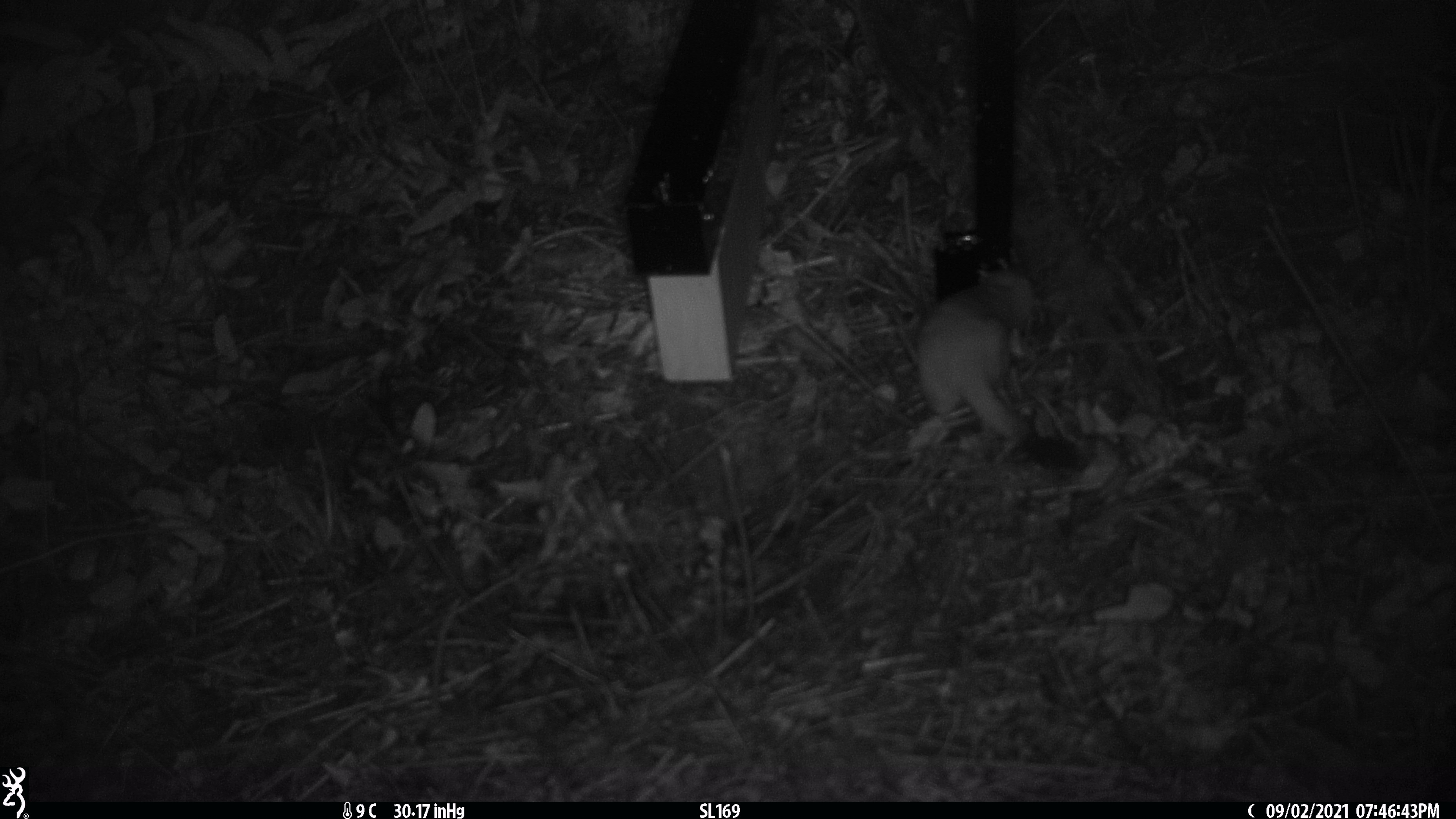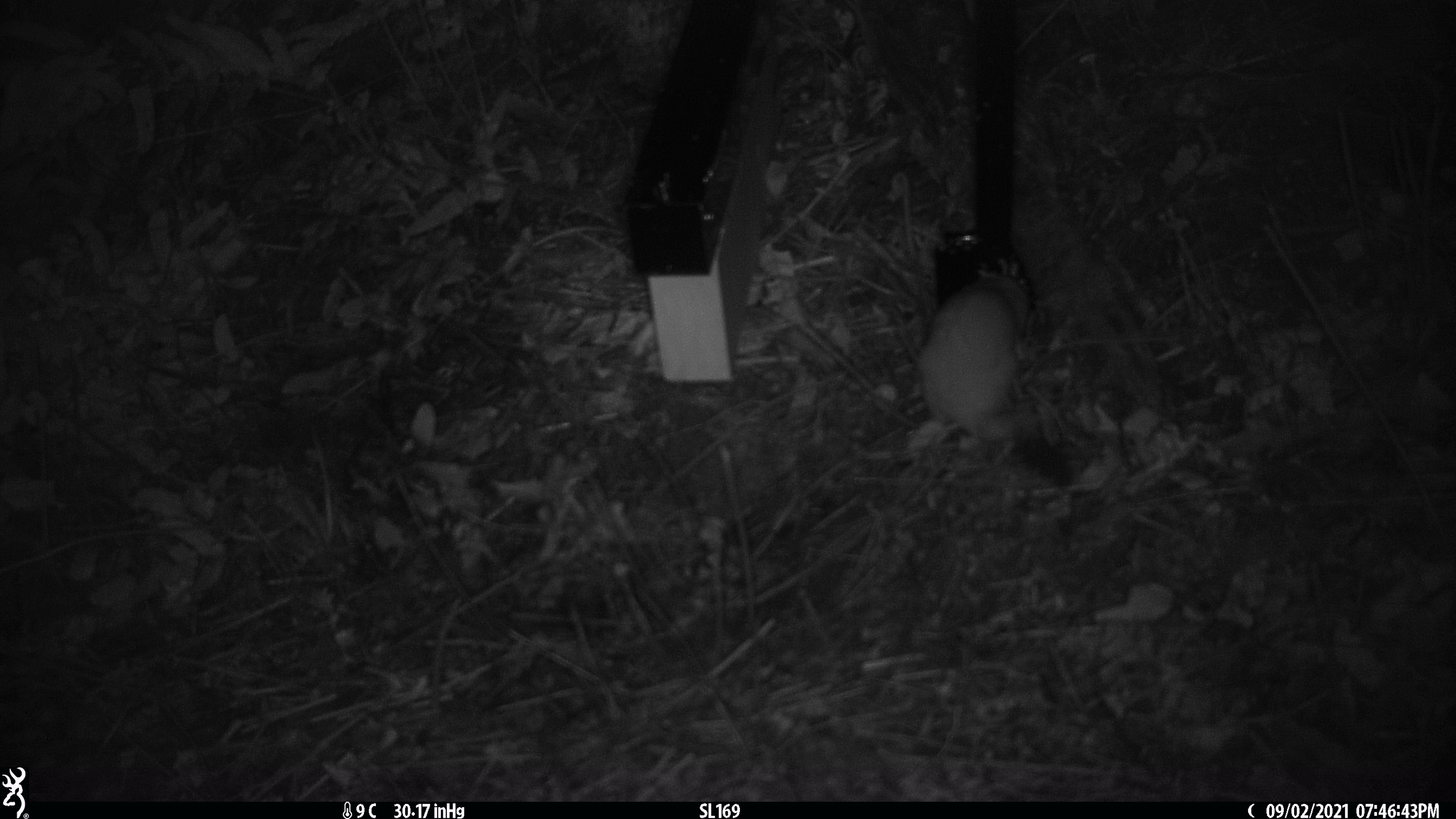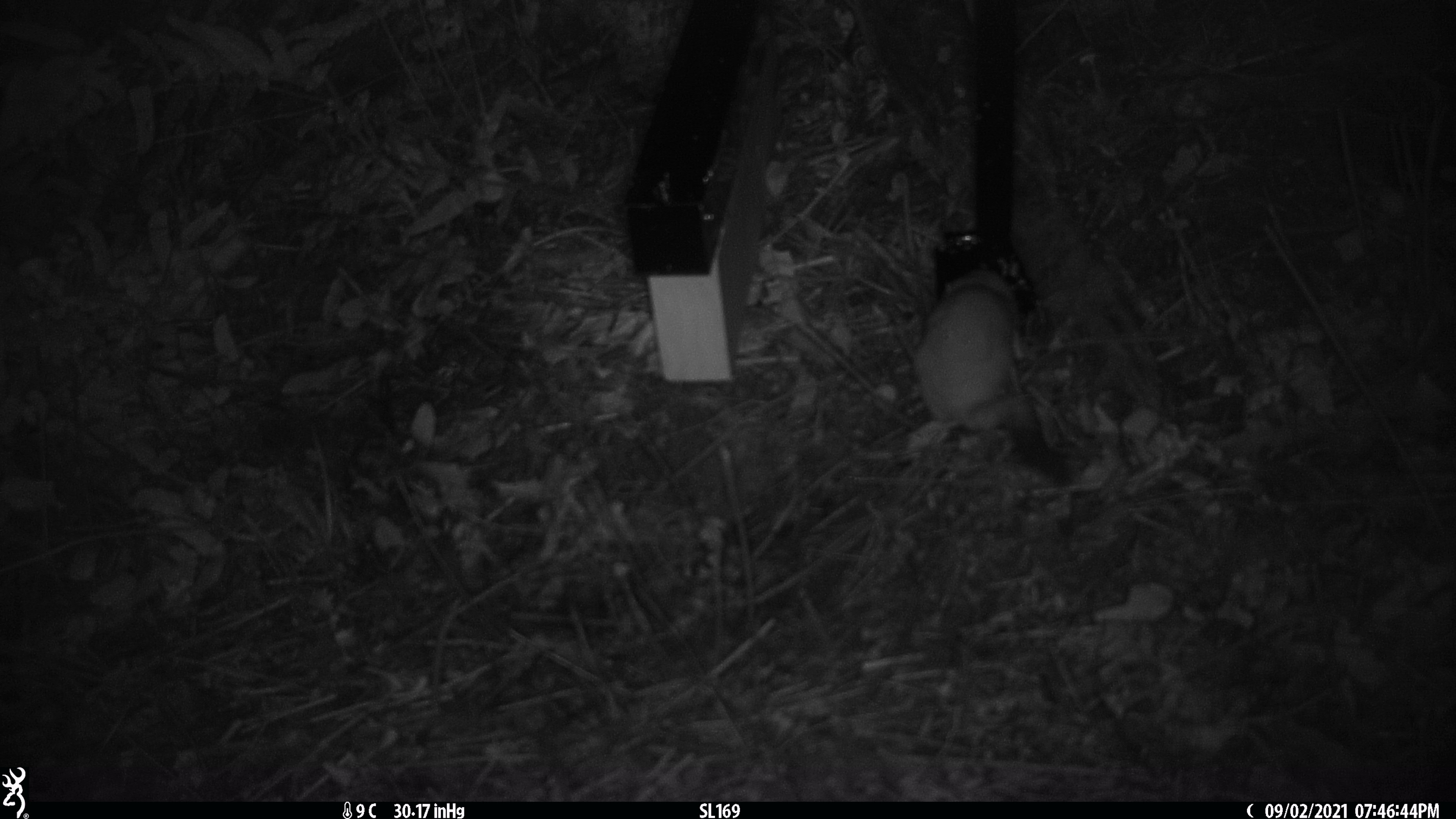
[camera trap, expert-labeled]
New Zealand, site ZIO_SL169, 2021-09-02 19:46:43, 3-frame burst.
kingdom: Animalia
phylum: Chordata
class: Mammalia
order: Carnivora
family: Mustelidae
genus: Mustela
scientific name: Mustela erminea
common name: stoat